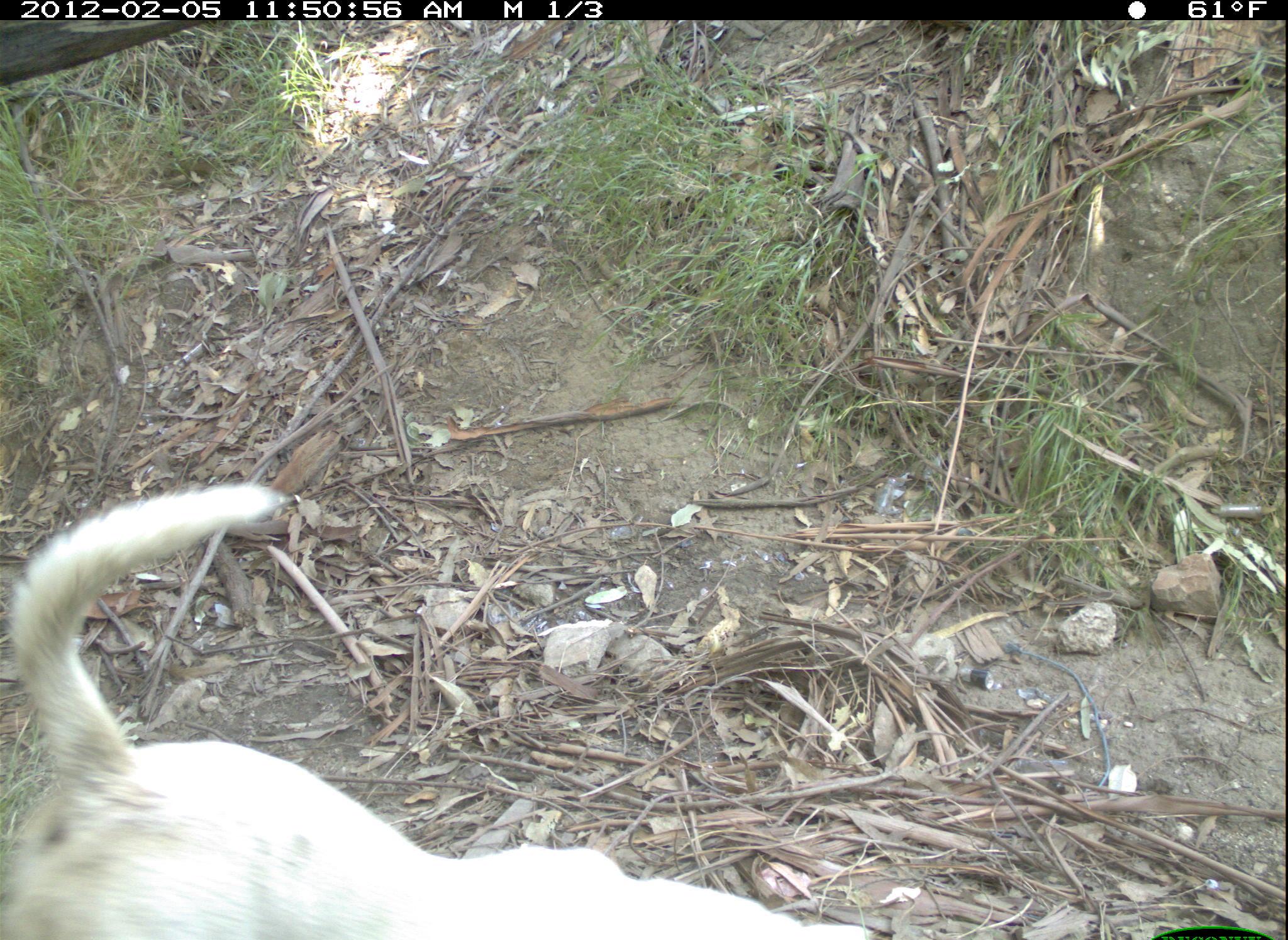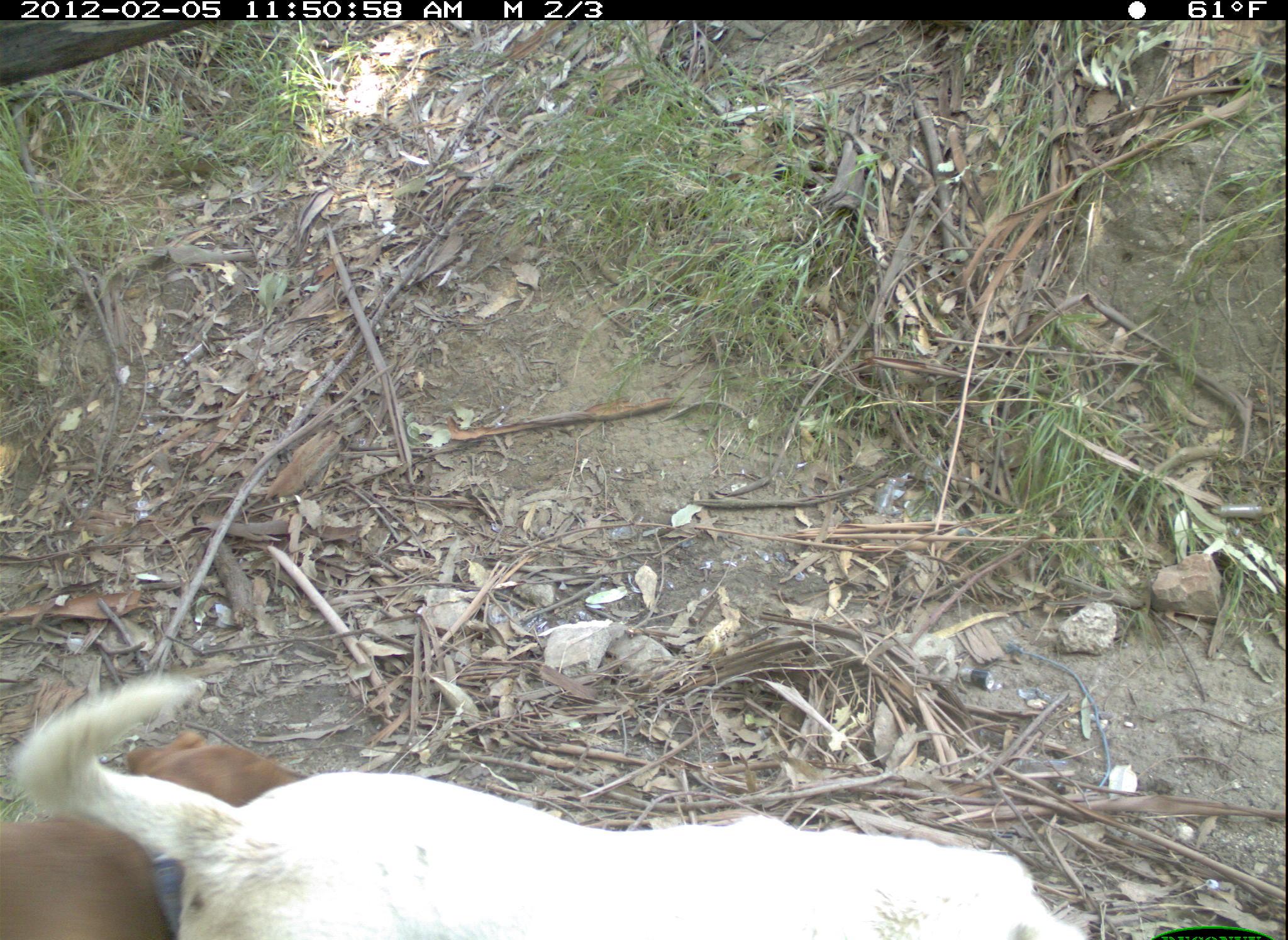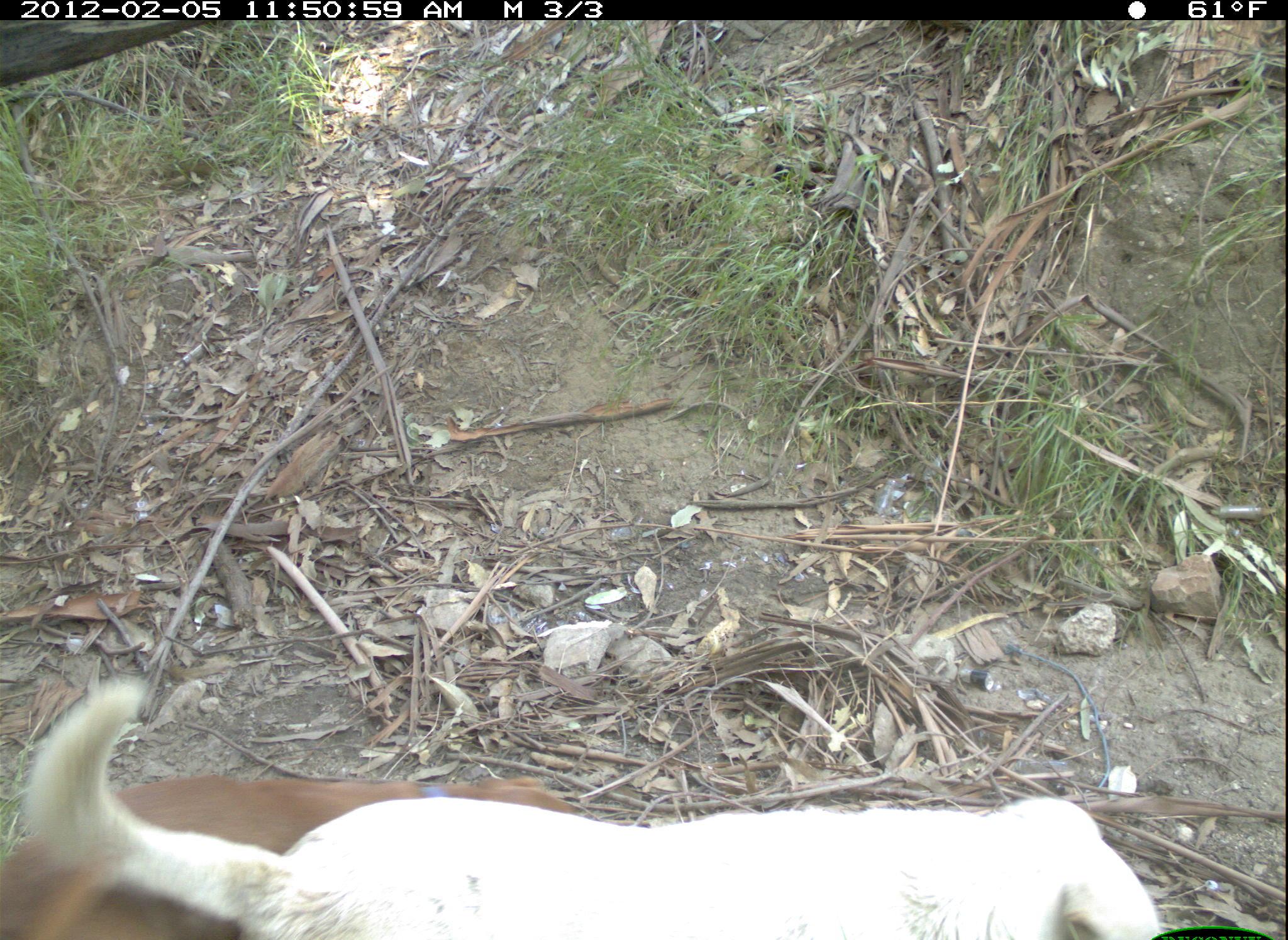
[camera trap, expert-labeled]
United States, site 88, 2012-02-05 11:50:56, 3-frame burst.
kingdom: Animalia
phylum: Chordata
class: Mammalia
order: Carnivora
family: Canidae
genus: Canis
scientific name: Canis familiaris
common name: domestic dog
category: dog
Dog (domestic dog) (Canis familiaris).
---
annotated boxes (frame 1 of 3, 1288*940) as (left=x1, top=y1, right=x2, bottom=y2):
dog: (left=3, top=469, right=900, bottom=940)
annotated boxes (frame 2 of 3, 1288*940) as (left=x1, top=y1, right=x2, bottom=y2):
dog: (left=19, top=654, right=1124, bottom=940); (left=2, top=714, right=341, bottom=940)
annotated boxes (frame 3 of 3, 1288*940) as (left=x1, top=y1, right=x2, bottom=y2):
dog: (left=6, top=661, right=1171, bottom=940); (left=6, top=770, right=559, bottom=940)